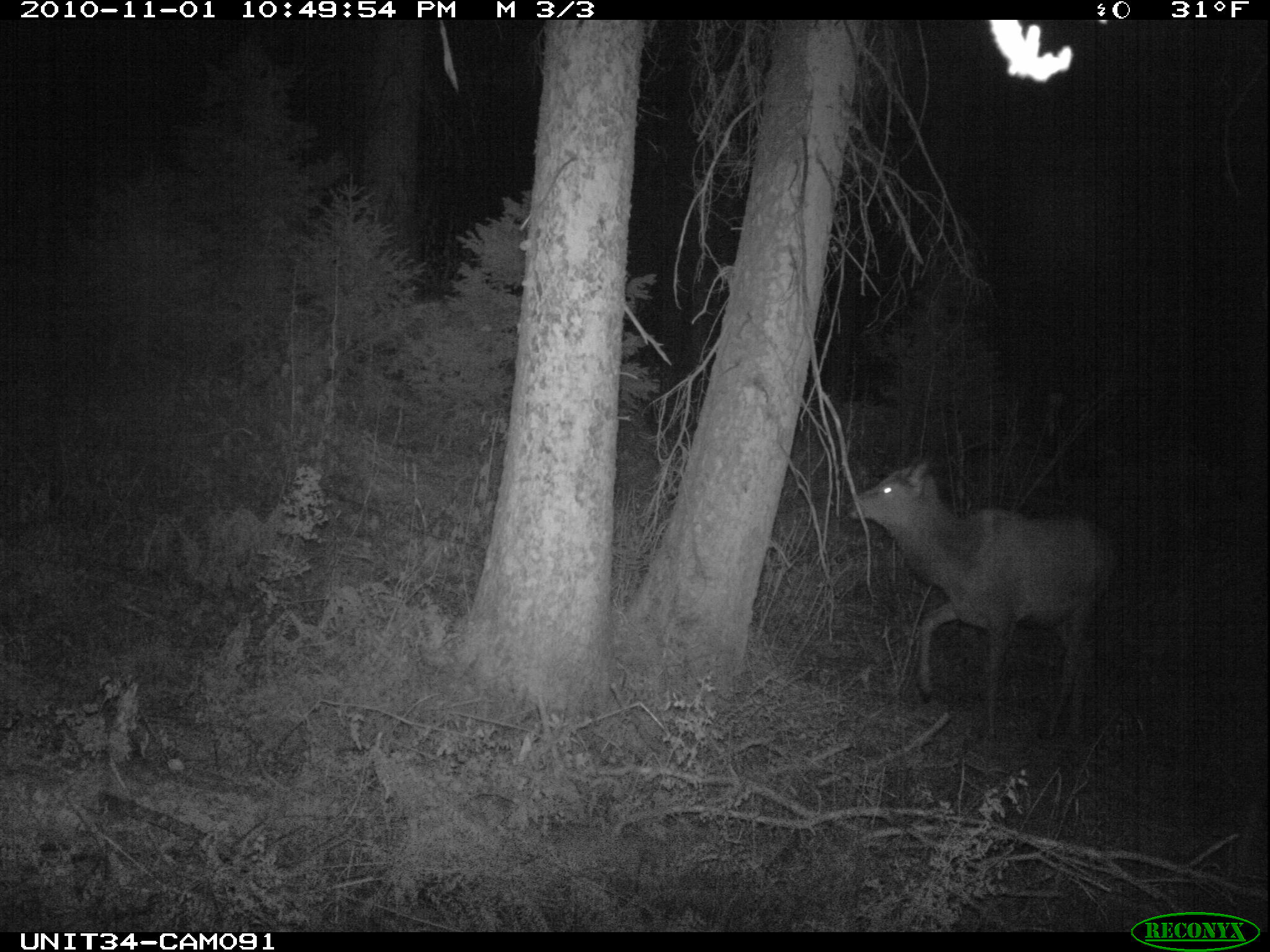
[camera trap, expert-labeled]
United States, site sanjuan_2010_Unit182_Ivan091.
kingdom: Animalia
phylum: Chordata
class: Mammalia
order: Artiodactyla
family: Cervidae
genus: Cervus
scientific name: Cervus elaphus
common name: red deer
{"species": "Cervus elaphus (red deer)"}